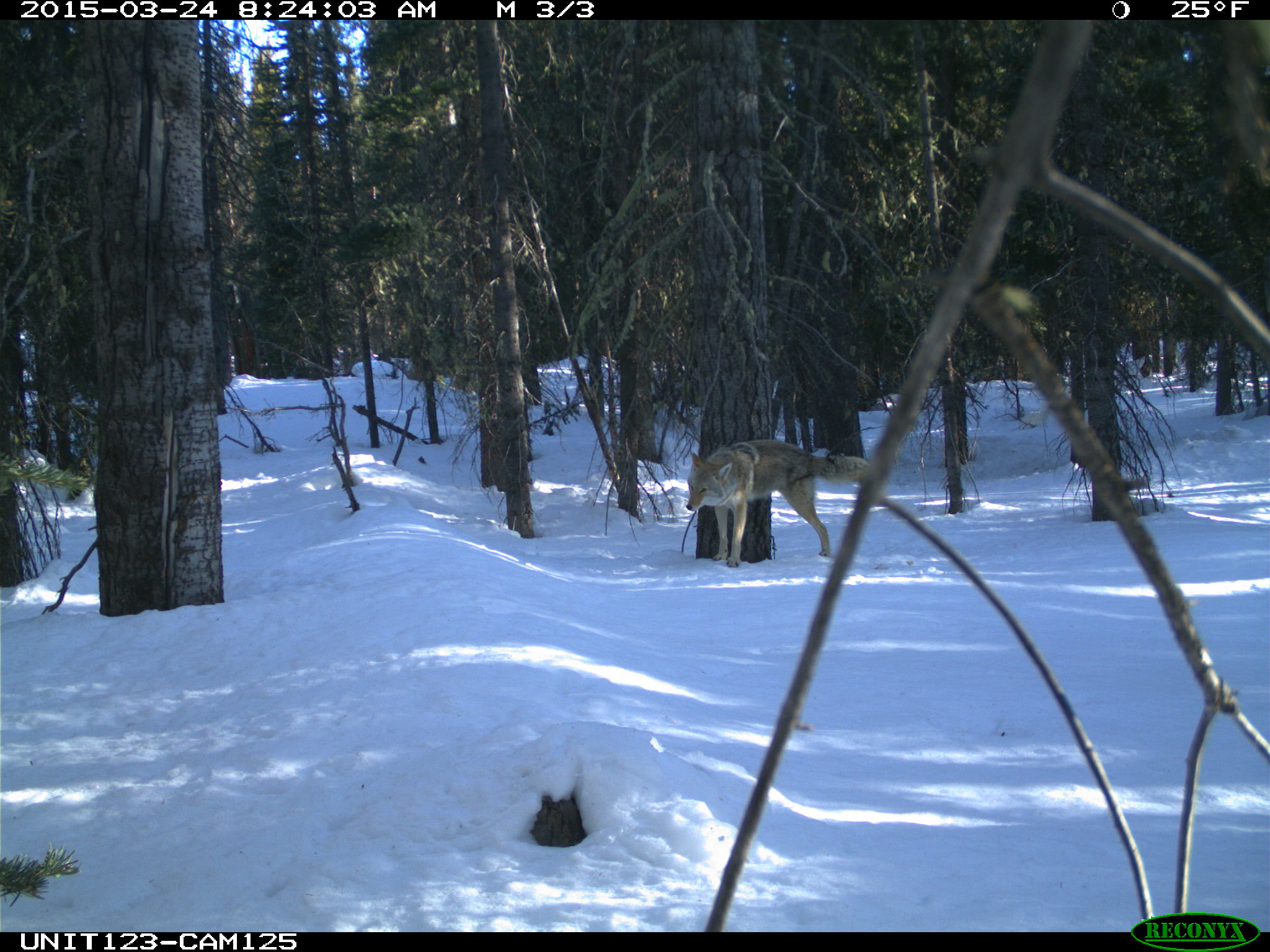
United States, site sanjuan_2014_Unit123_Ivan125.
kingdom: Animalia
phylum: Chordata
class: Mammalia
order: Carnivora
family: Canidae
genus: Canis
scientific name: Canis latrans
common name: coyote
Canis latrans (coyote).